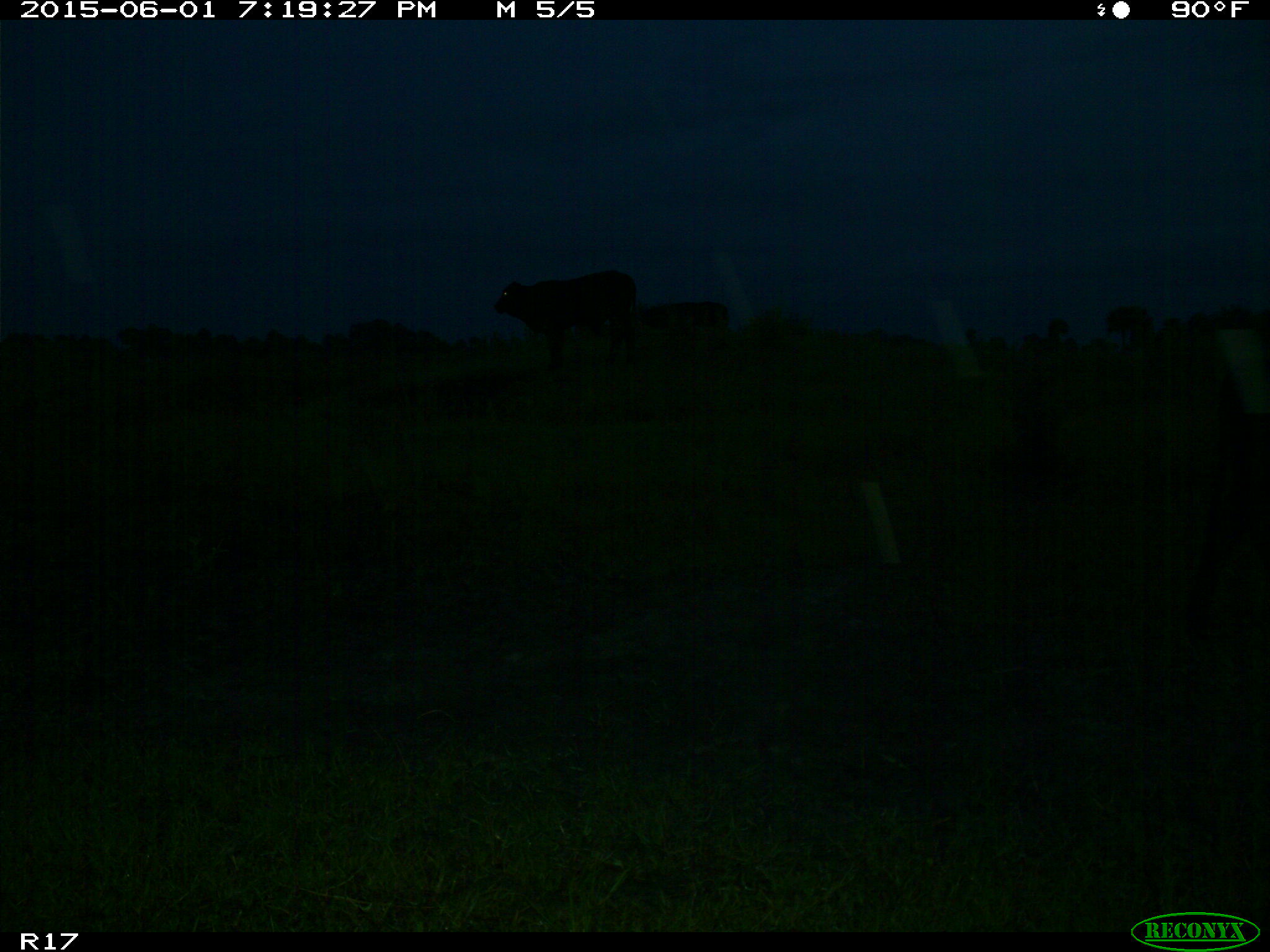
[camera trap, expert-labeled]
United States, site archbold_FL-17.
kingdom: Animalia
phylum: Chordata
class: Mammalia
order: Artiodactyla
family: Bovidae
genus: Bos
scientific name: Bos taurus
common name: domestic cow